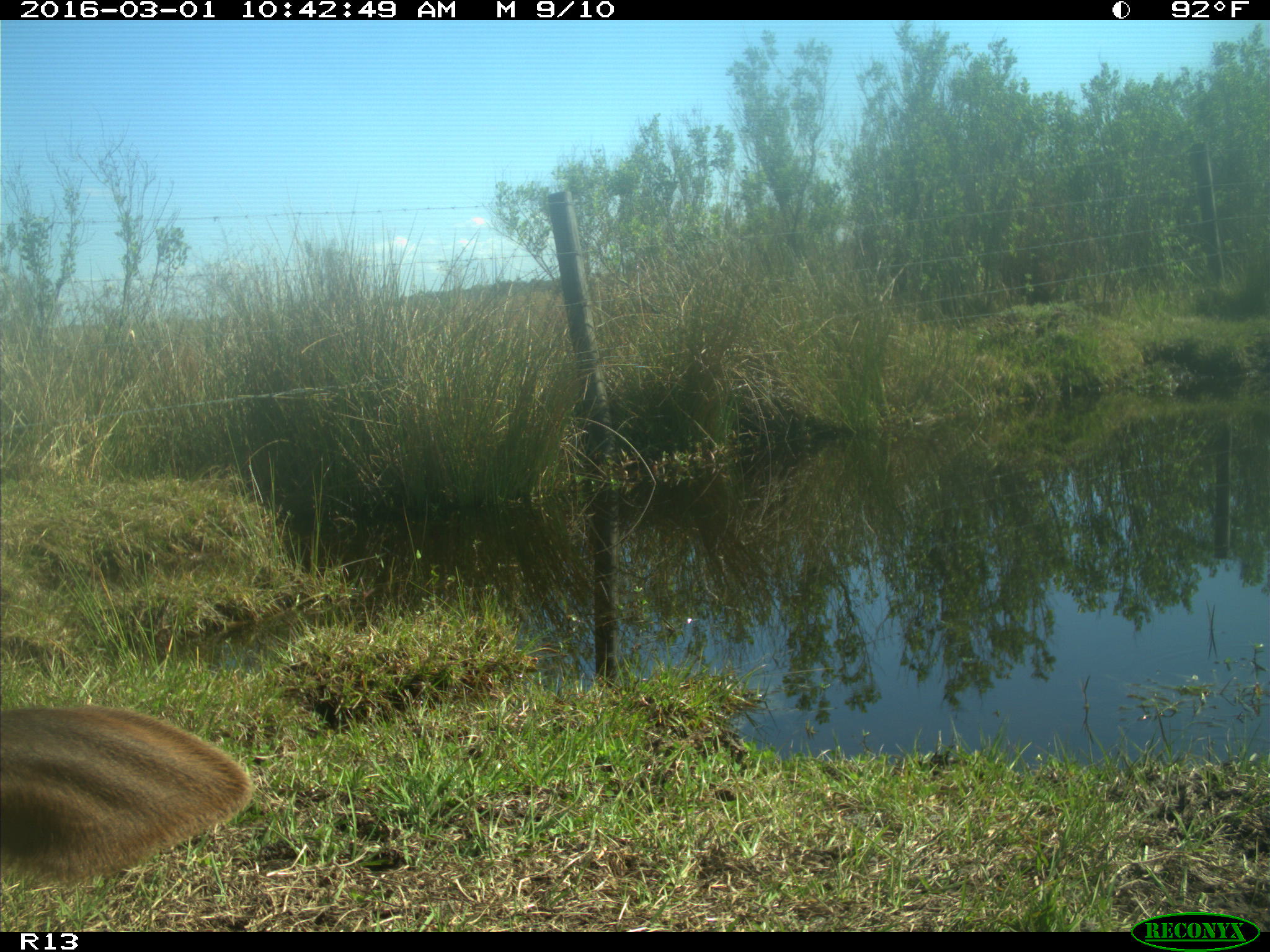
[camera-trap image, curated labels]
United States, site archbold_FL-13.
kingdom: Animalia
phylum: Chordata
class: Mammalia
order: Artiodactyla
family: Bovidae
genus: Bos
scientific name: Bos taurus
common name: domestic cow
Bos taurus (domestic cow).